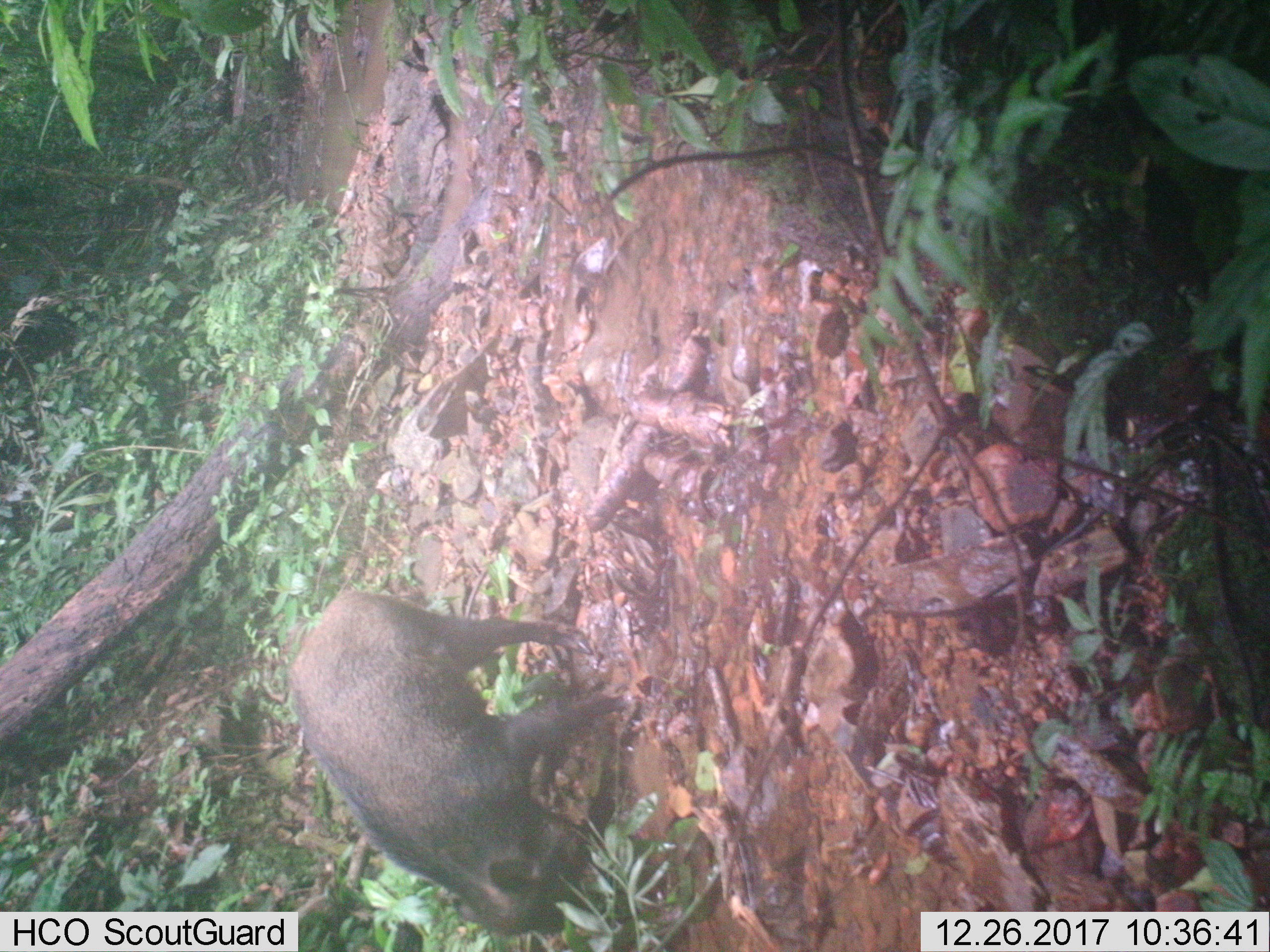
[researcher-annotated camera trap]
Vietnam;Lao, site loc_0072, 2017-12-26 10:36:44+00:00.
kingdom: Animalia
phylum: Chordata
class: Mammalia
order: Artiodactyla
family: Suidae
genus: Sus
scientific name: Sus scrofa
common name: eurasian wild pig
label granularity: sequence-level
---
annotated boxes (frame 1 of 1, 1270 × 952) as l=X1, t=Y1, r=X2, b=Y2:
eurasian wild pig: l=288, t=589, r=631, b=938